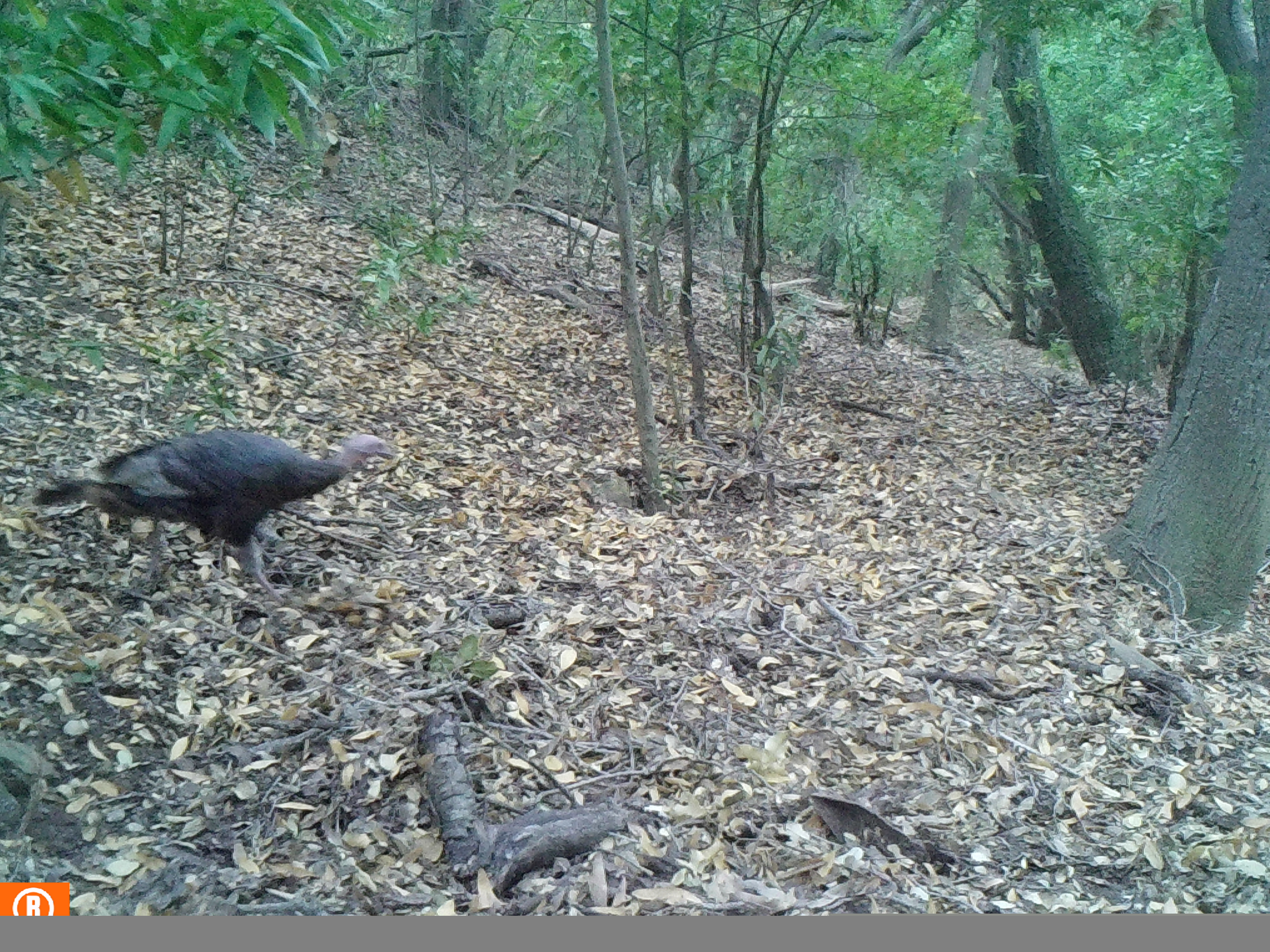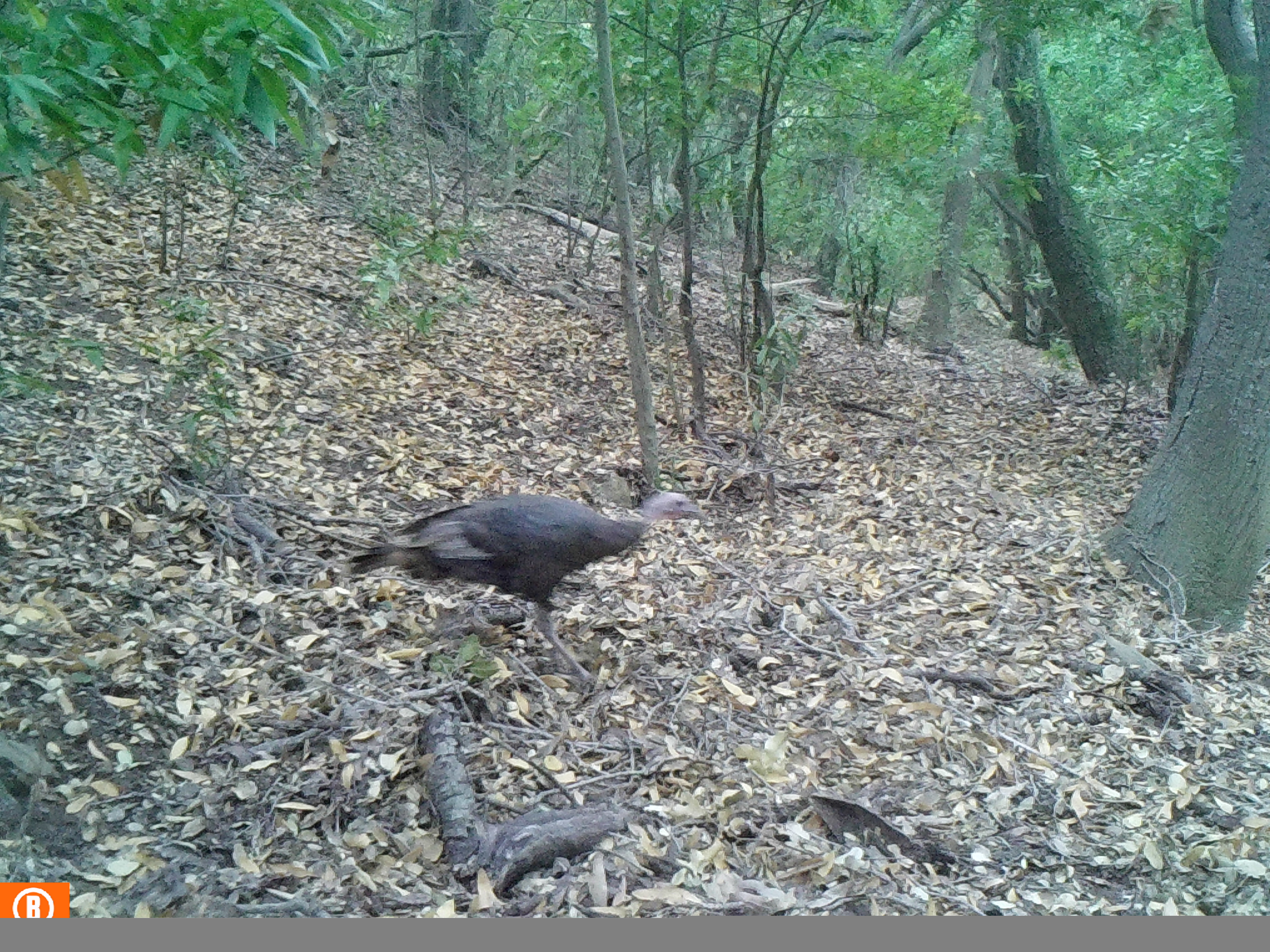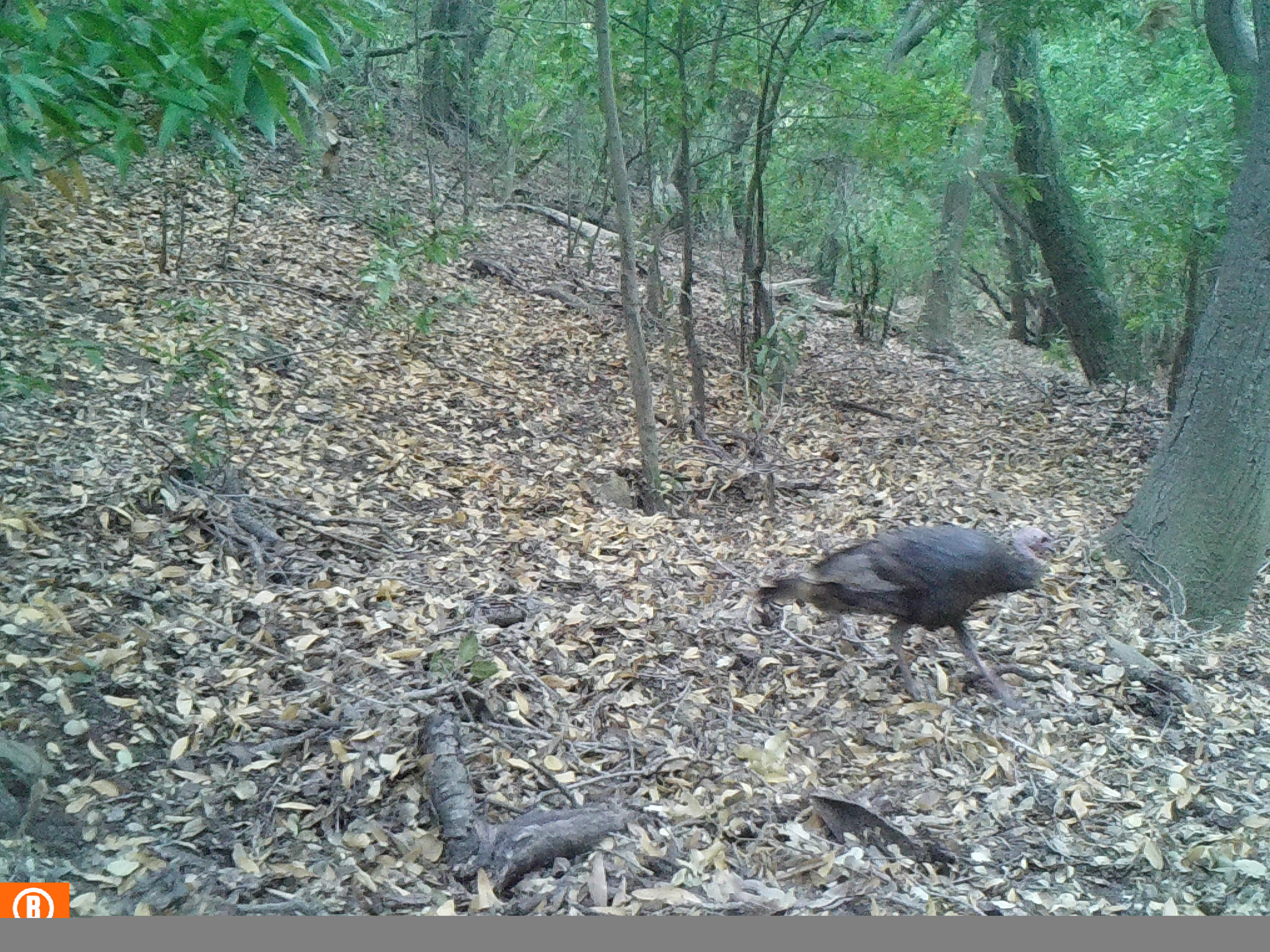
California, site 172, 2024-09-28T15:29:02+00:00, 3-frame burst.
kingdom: Animalia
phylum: Chordata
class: Aves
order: Galliformes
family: Phasianidae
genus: Meleagris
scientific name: Meleagris gallopavo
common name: turkey